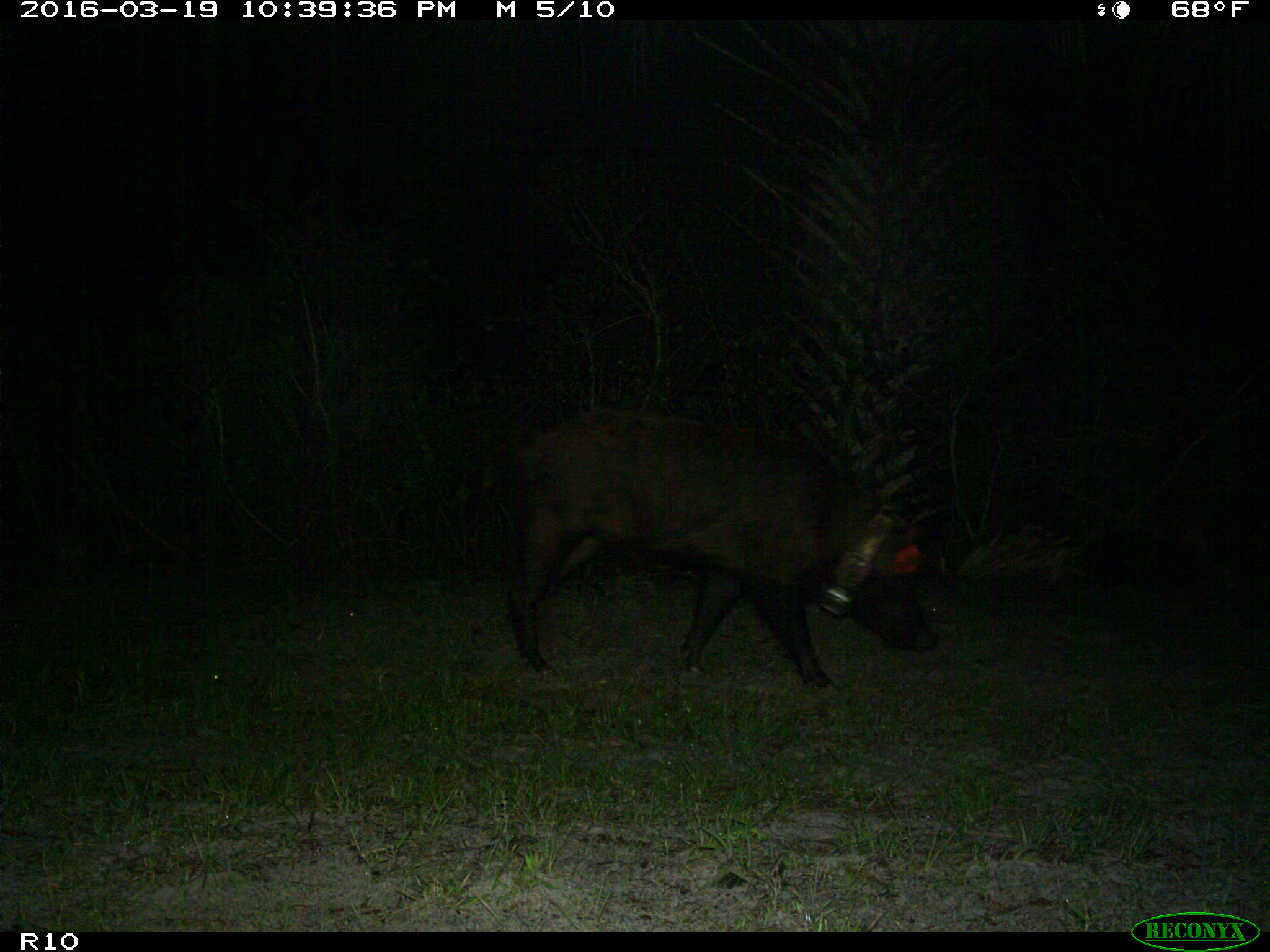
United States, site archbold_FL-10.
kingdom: Animalia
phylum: Chordata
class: Mammalia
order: Artiodactyla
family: Suidae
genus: Sus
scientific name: Sus scrofa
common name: wild boar